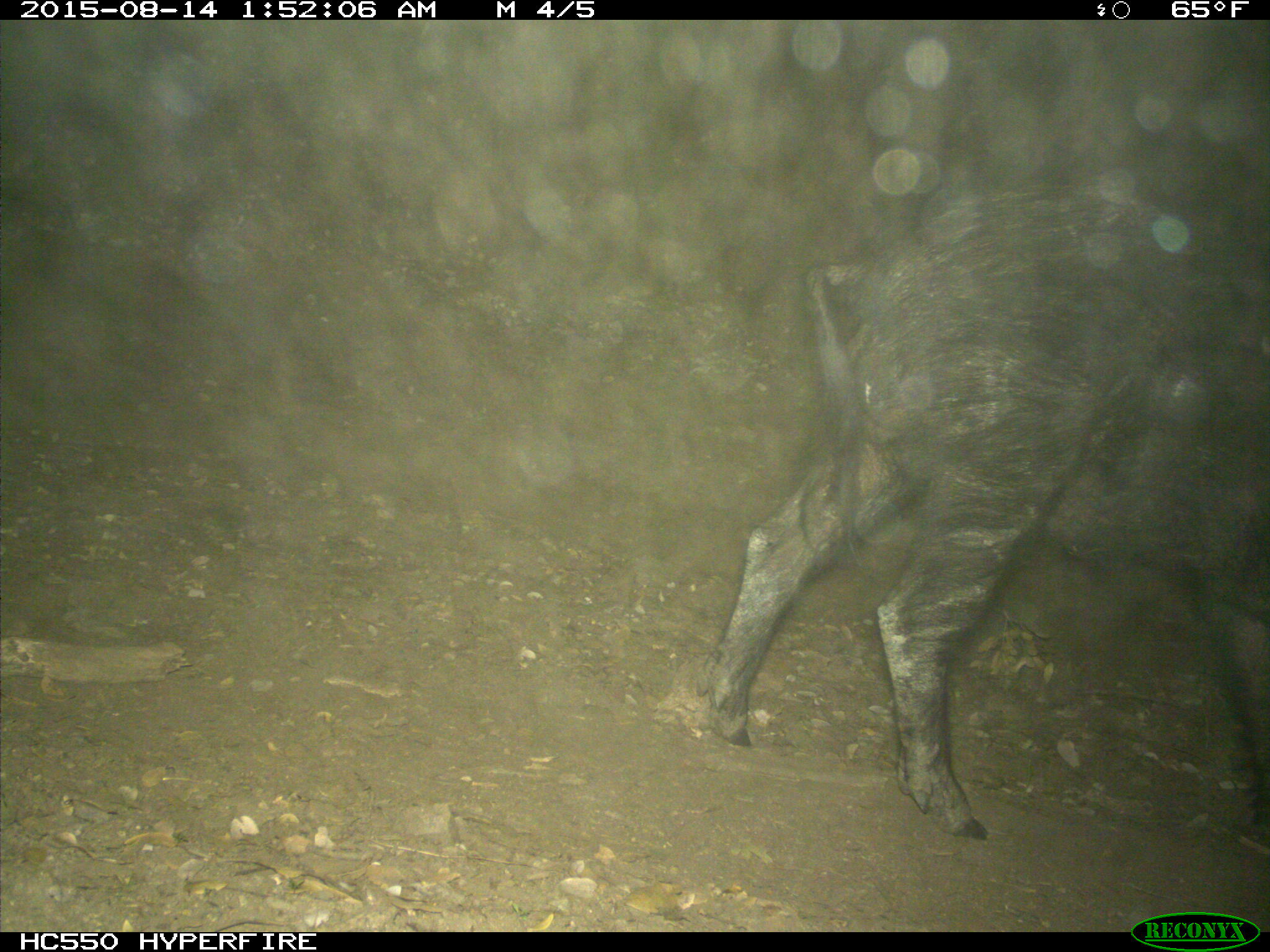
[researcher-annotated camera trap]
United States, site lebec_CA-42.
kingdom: Animalia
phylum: Chordata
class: Mammalia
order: Artiodactyla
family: Suidae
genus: Sus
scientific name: Sus scrofa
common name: wild boar